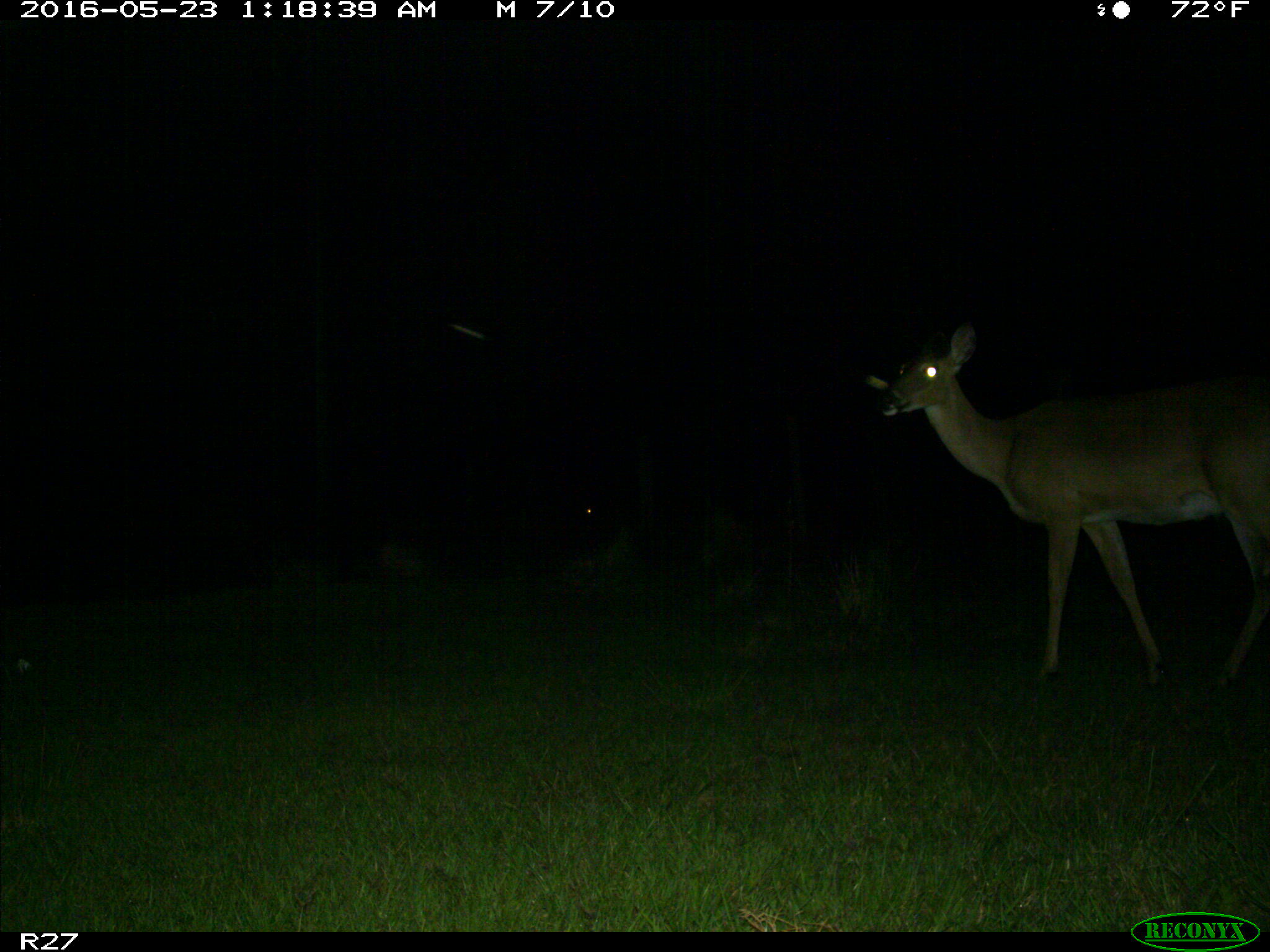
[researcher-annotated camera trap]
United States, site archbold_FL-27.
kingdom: Animalia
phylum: Chordata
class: Mammalia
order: Artiodactyla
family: Cervidae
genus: Odocoileus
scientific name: Odocoileus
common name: deer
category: unidentified deer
Unidentified deer (deer) (Odocoileus).